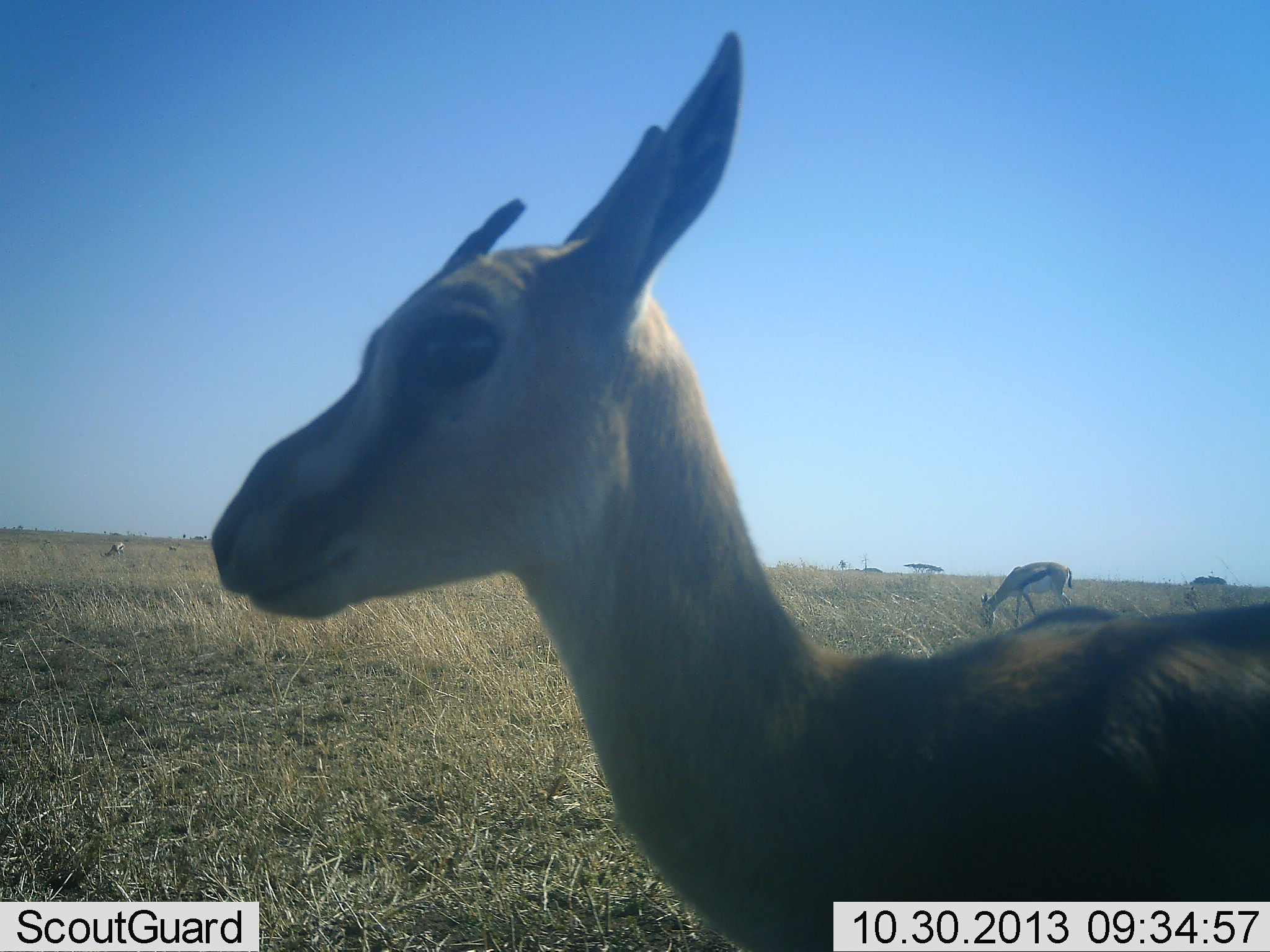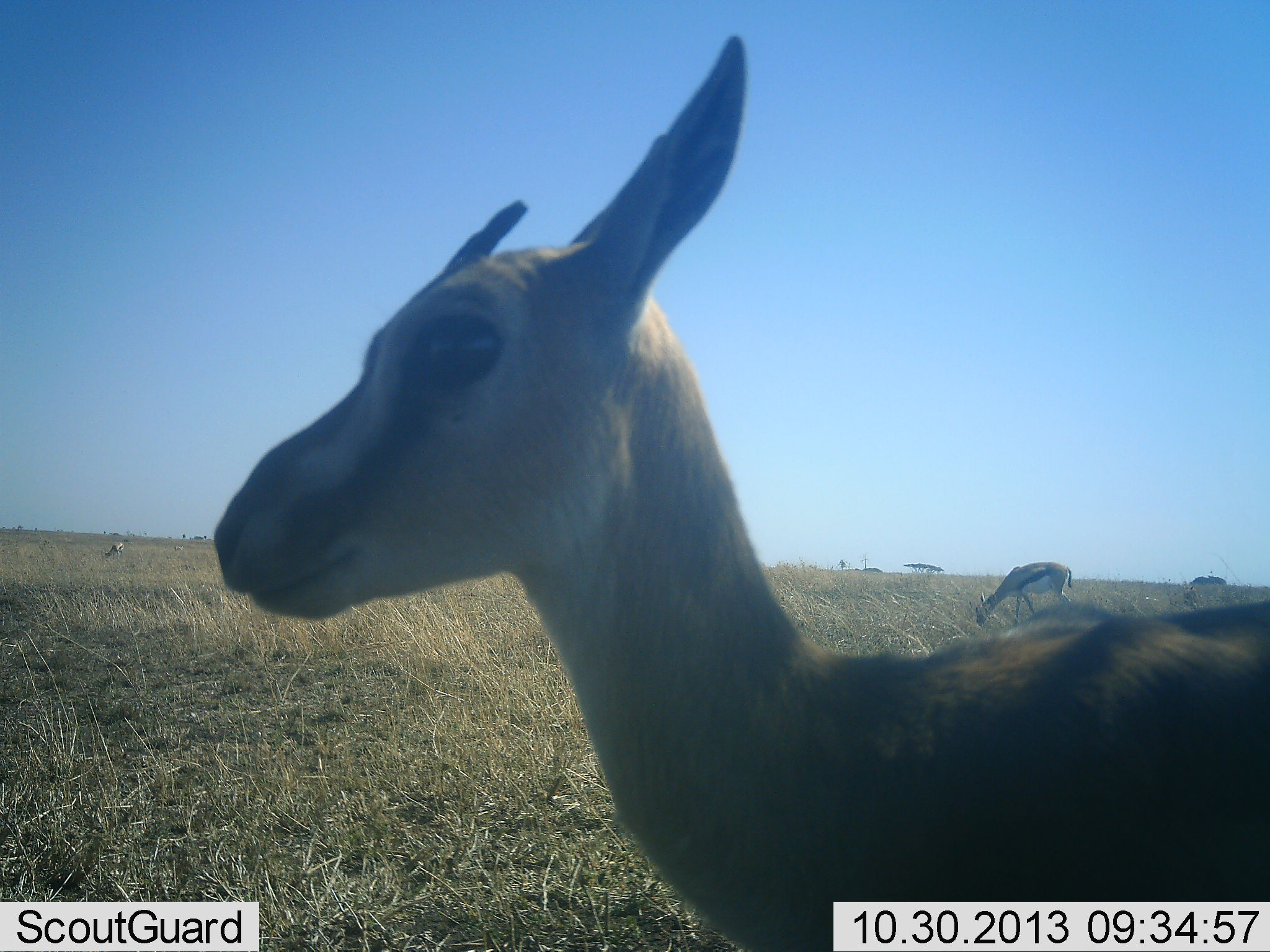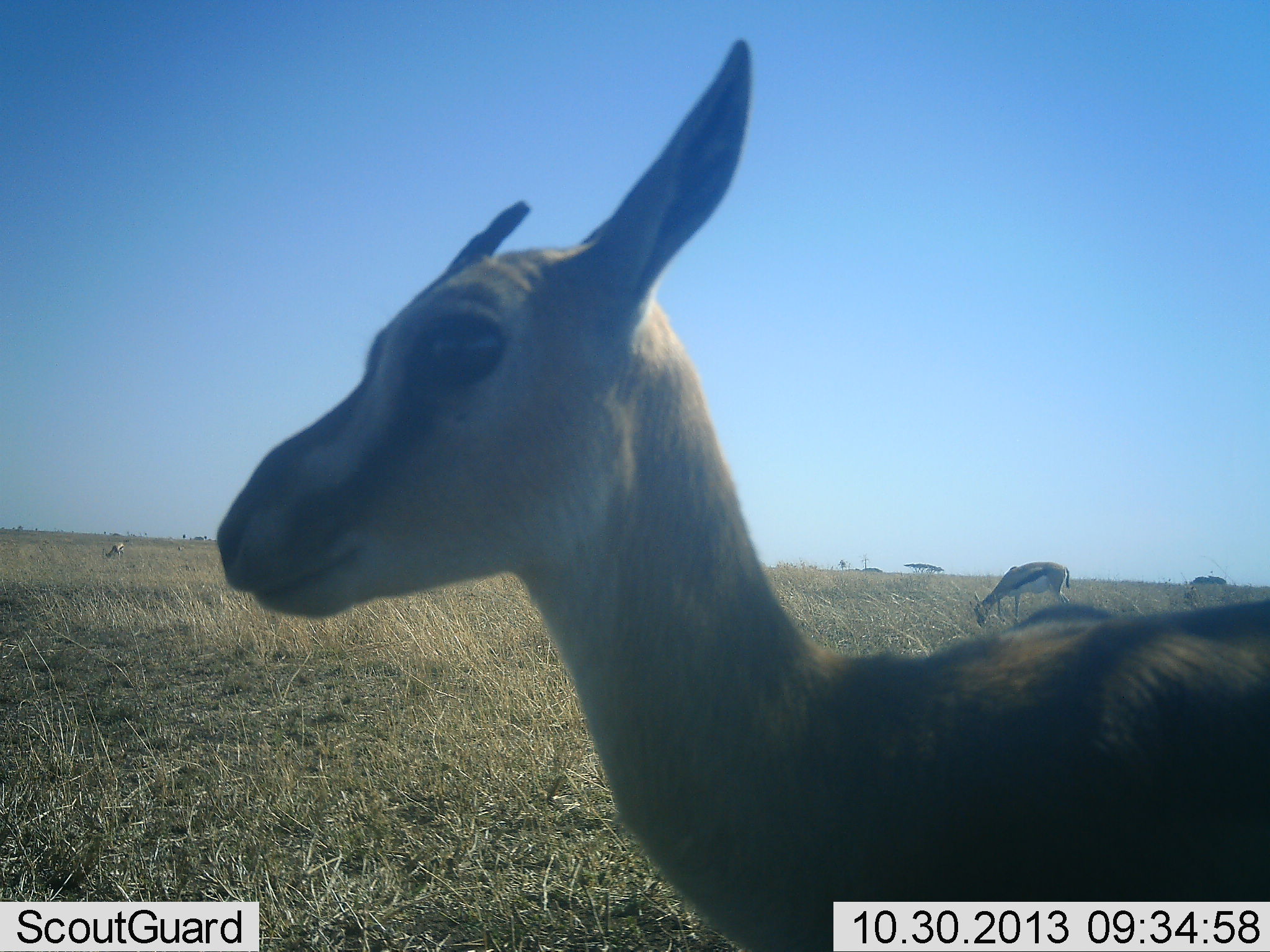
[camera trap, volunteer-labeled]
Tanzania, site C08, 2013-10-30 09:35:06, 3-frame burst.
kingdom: Animalia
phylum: Chordata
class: Mammalia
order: Artiodactyla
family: Bovidae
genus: Eudorcas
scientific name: Eudorcas thomsonii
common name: thomson's gazelle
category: gazellethomsons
Gazellethomsons (thomson's gazelle) (Eudorcas thomsonii), count 4. Behavior (volunteer vote fractions): standing 90%, resting 0%, moving 20%, interacting 0%. Young present (vote fraction): 0%. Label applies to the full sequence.